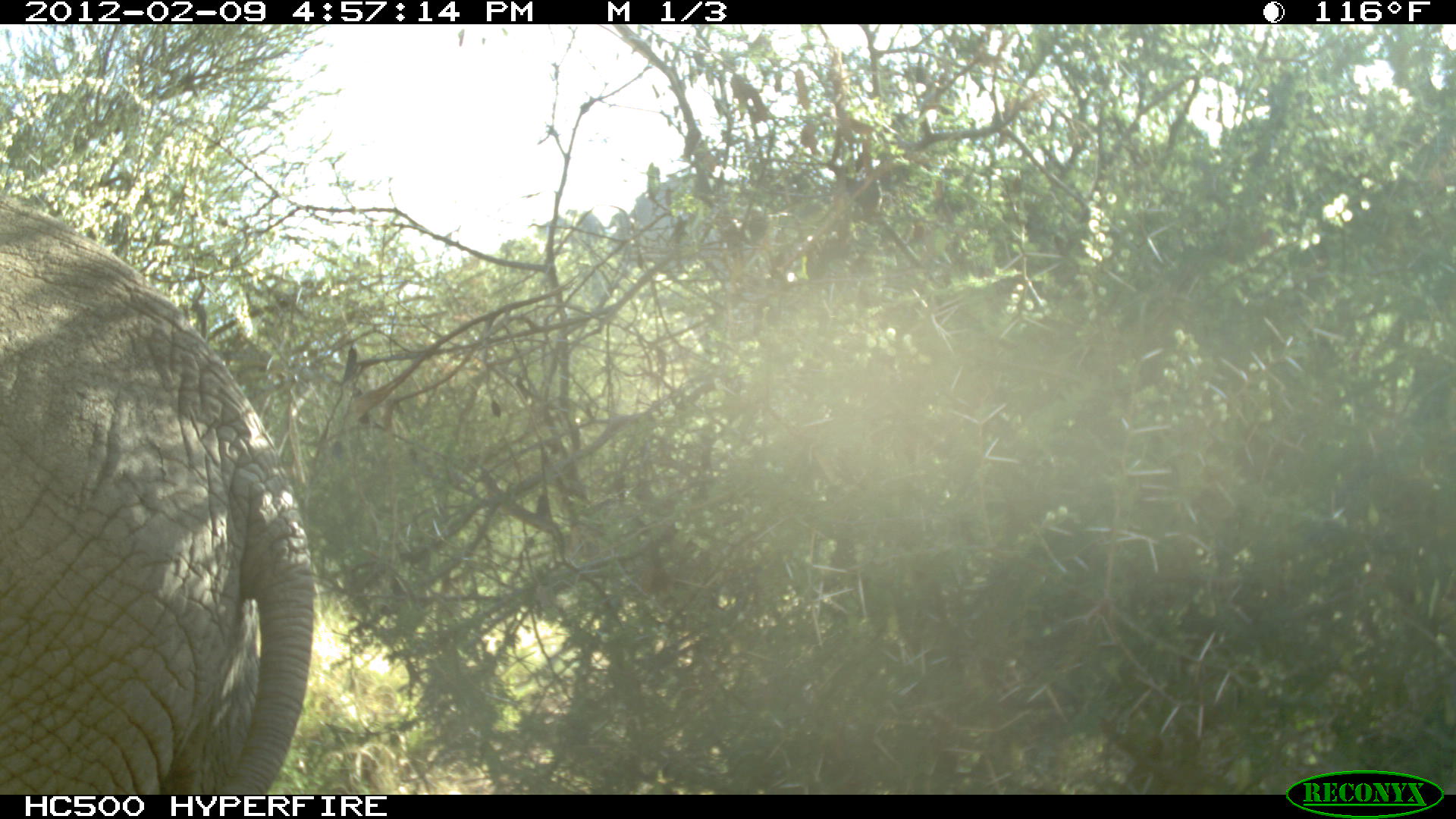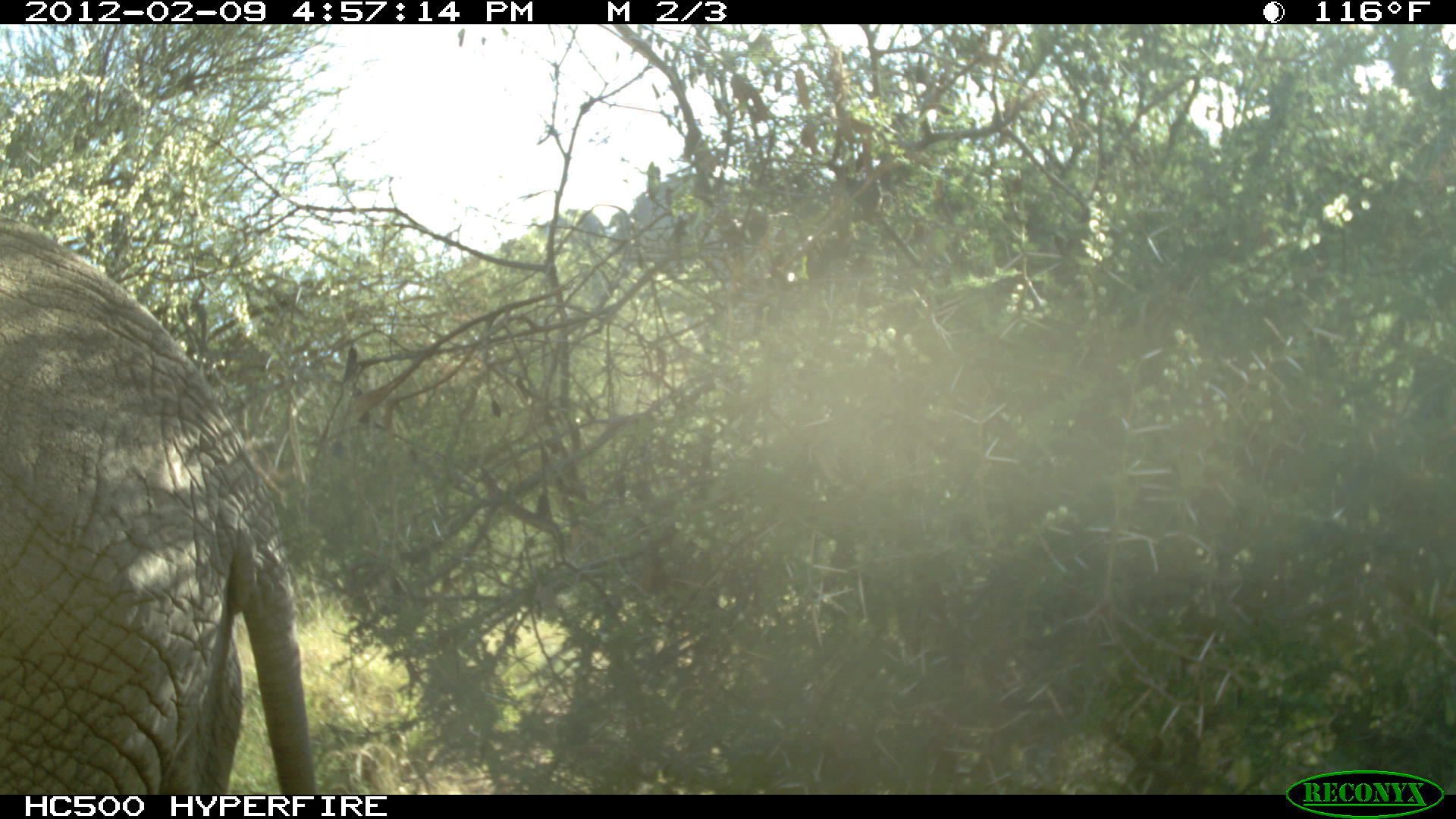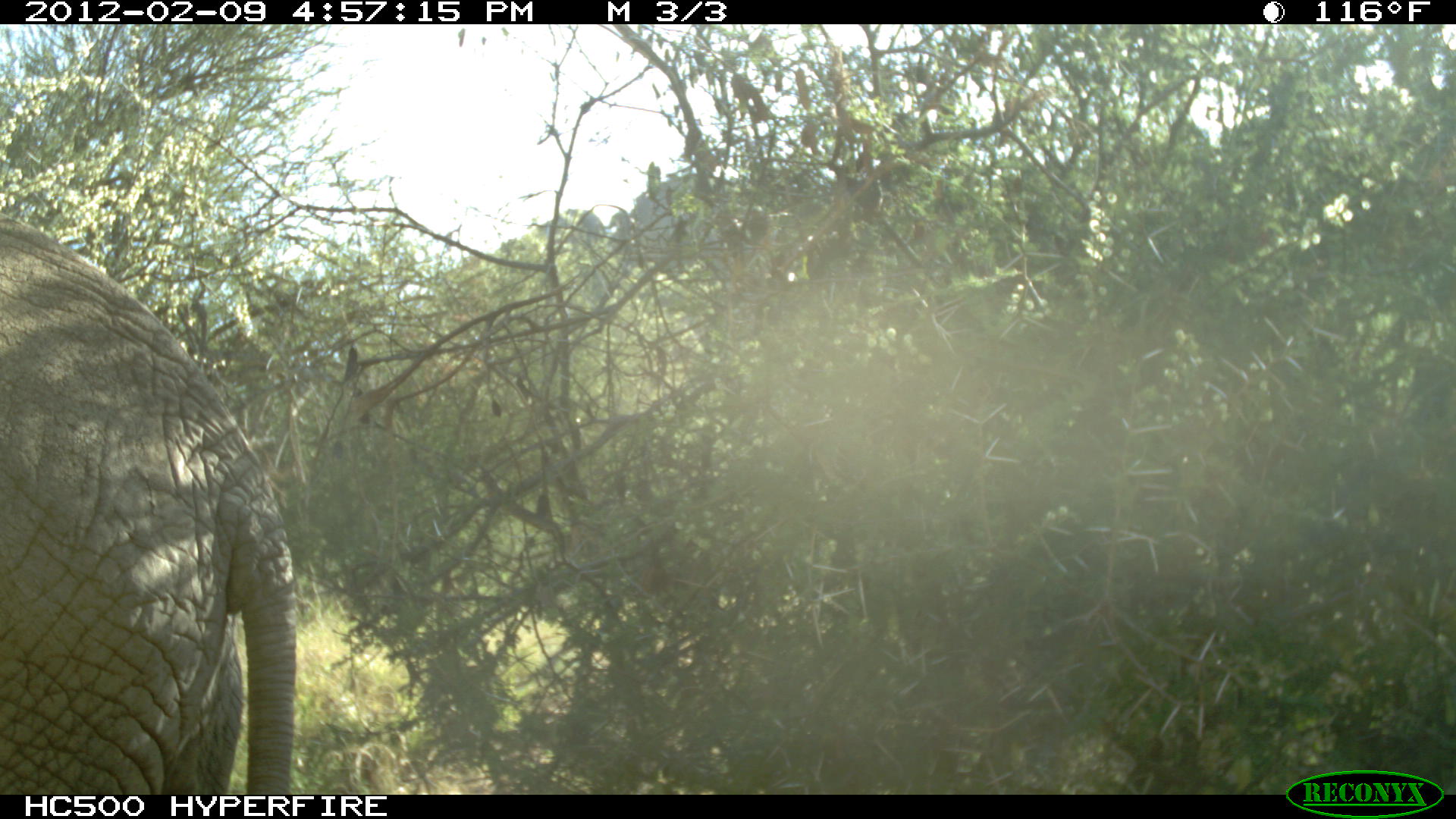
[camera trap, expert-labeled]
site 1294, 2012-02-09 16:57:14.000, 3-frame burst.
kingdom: Animalia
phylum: Chordata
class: Mammalia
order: Proboscidea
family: Elephantidae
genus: Loxodonta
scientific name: Loxodonta africana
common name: african bush elephant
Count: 1.